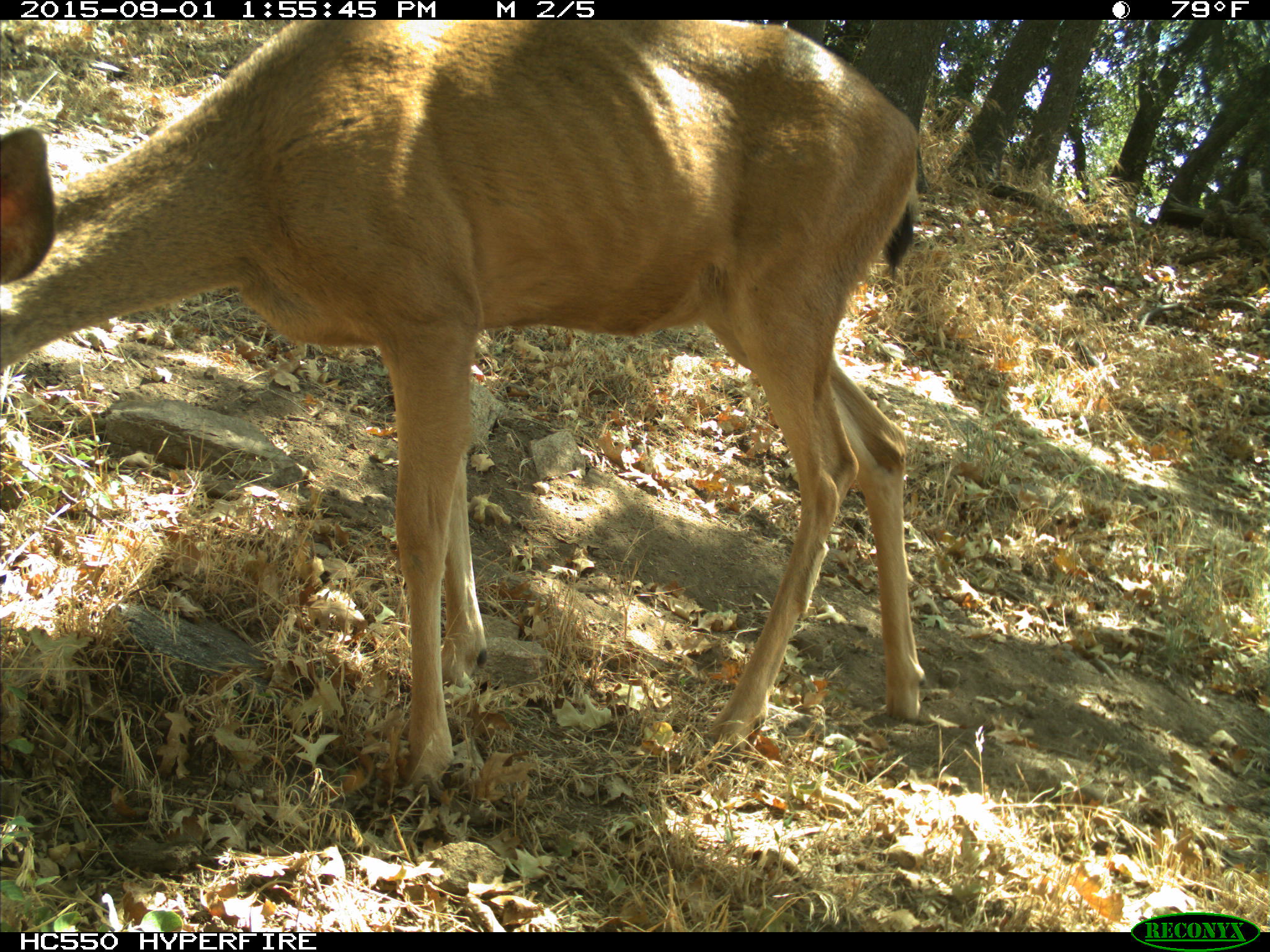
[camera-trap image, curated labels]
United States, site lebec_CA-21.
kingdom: Animalia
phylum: Chordata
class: Mammalia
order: Artiodactyla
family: Cervidae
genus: Odocoileus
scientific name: Odocoileus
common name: deer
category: unidentified deer